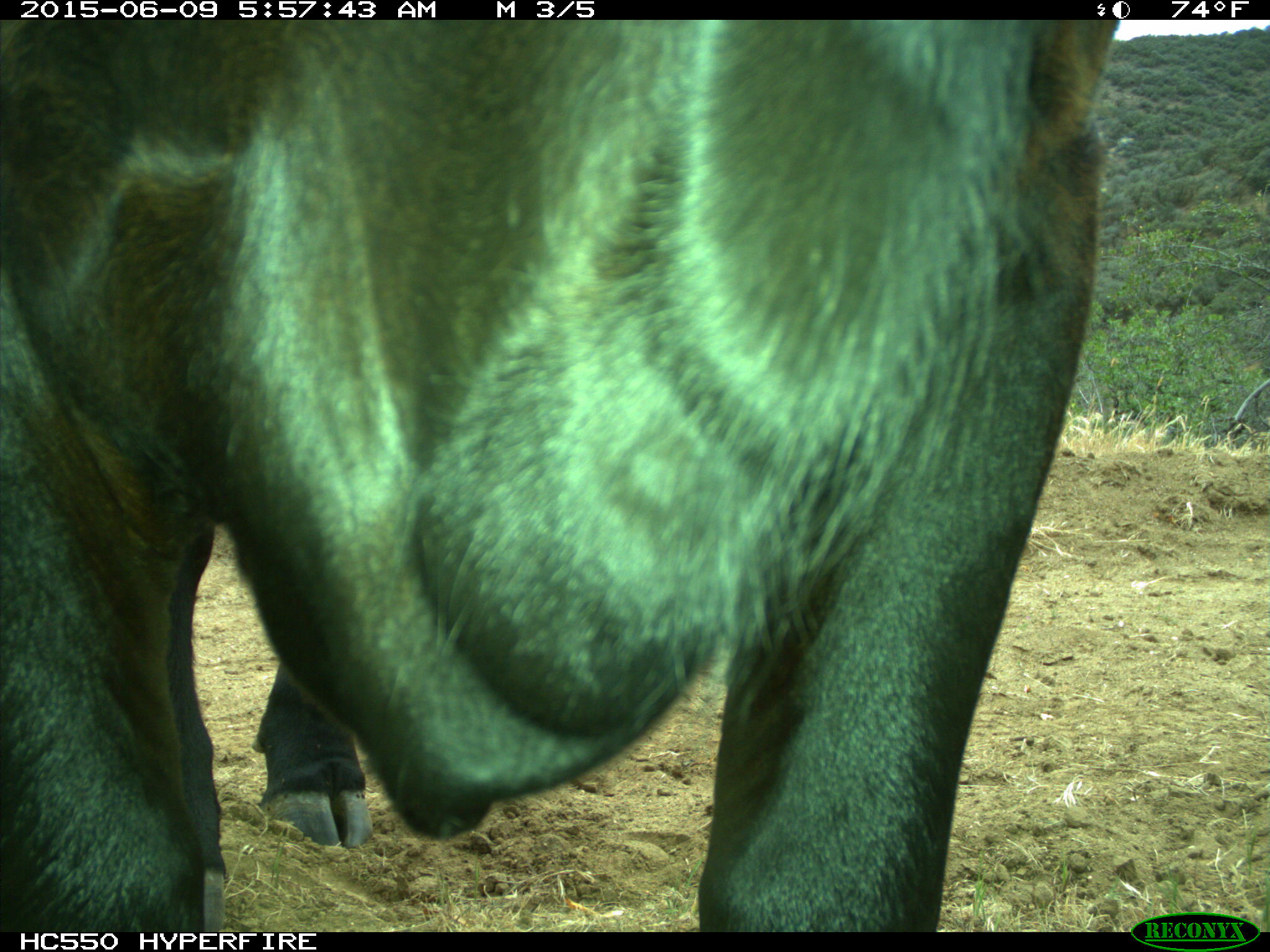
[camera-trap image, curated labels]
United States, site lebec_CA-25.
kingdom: Animalia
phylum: Chordata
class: Mammalia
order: Artiodactyla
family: Bovidae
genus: Bos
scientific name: Bos taurus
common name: domestic cow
Bos taurus (domestic cow).